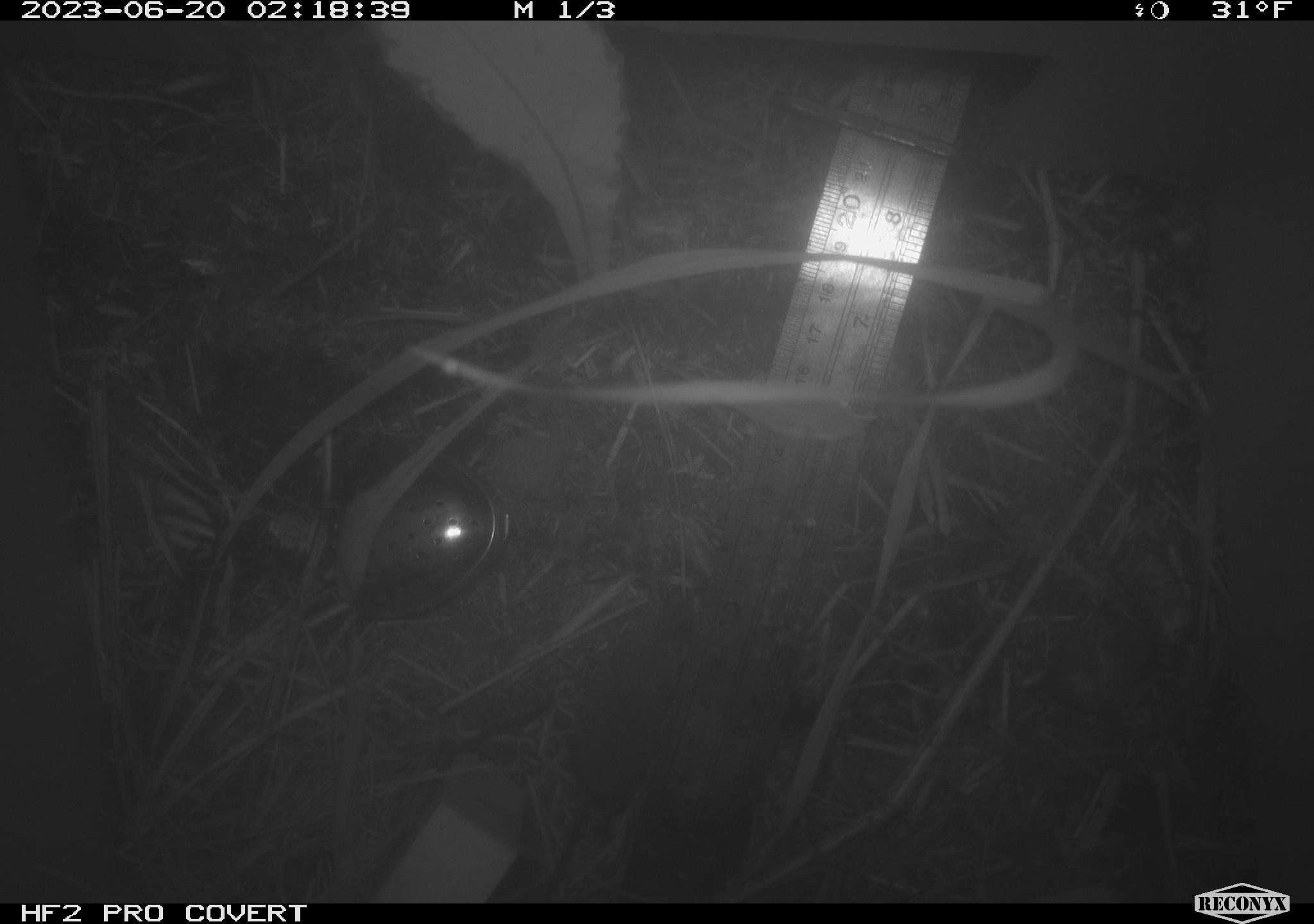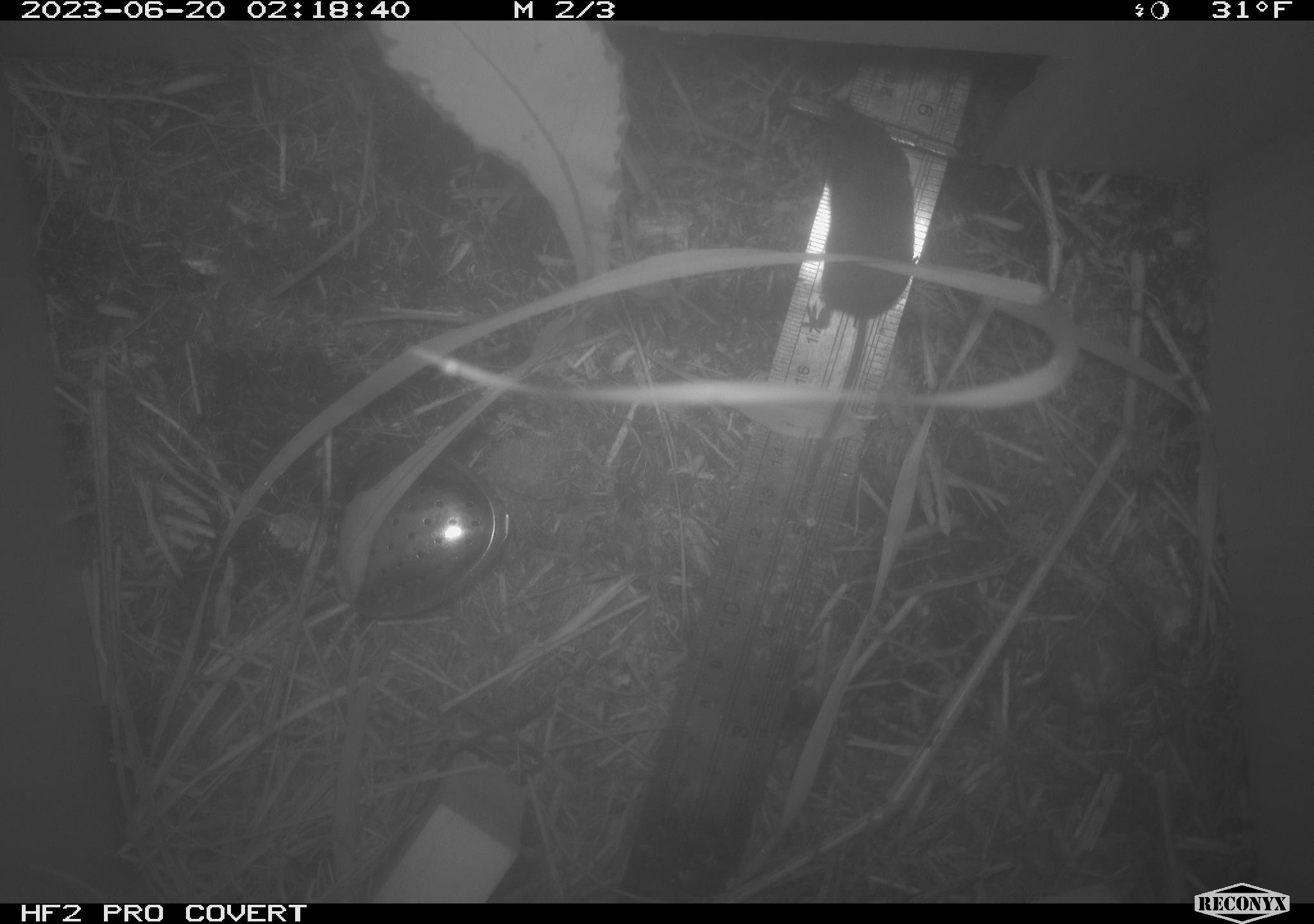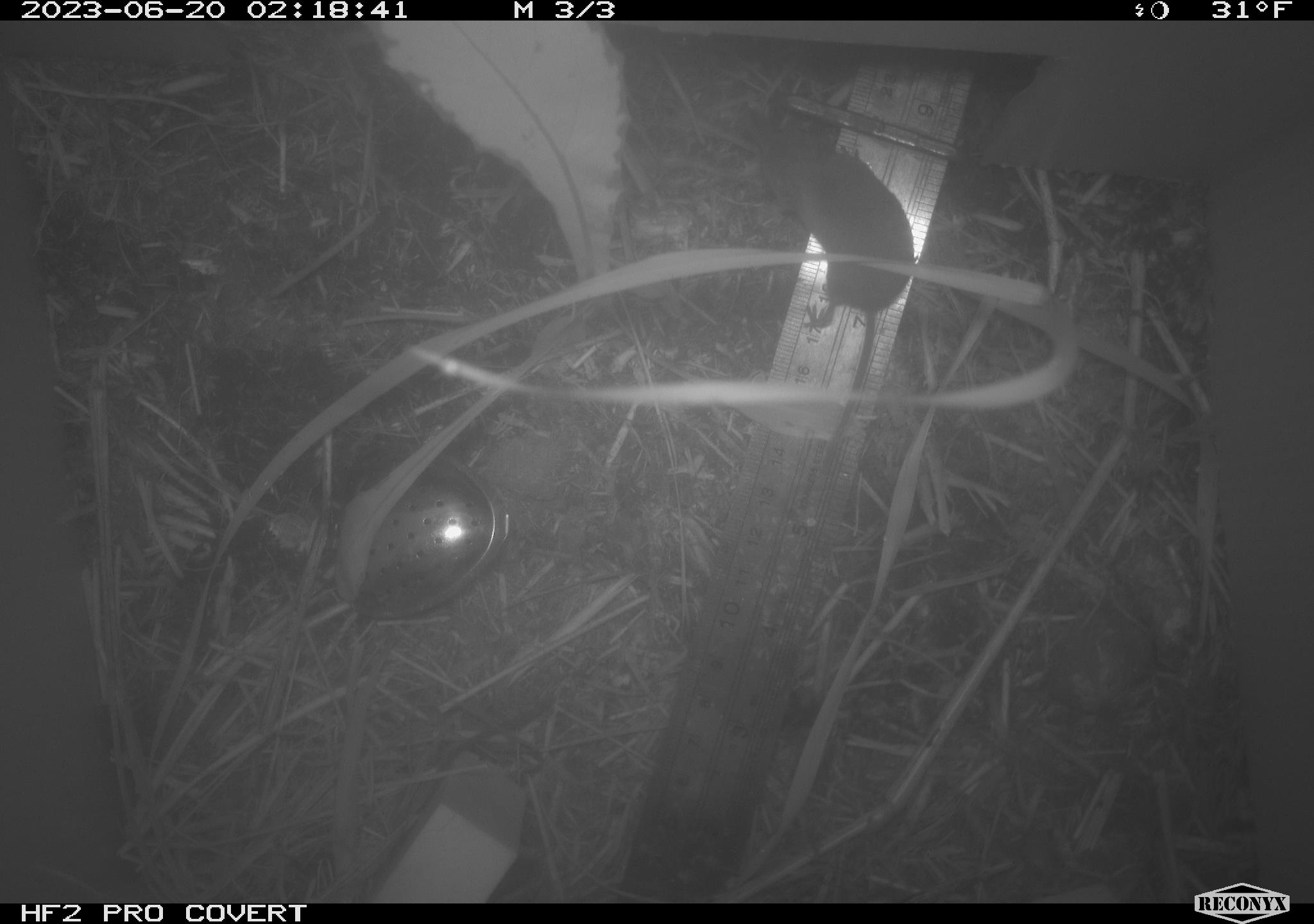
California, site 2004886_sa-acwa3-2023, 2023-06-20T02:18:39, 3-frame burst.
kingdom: Animalia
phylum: Chordata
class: Mammalia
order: Eulipotyphla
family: Soricidae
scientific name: Soricidae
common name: shrews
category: soricidae family